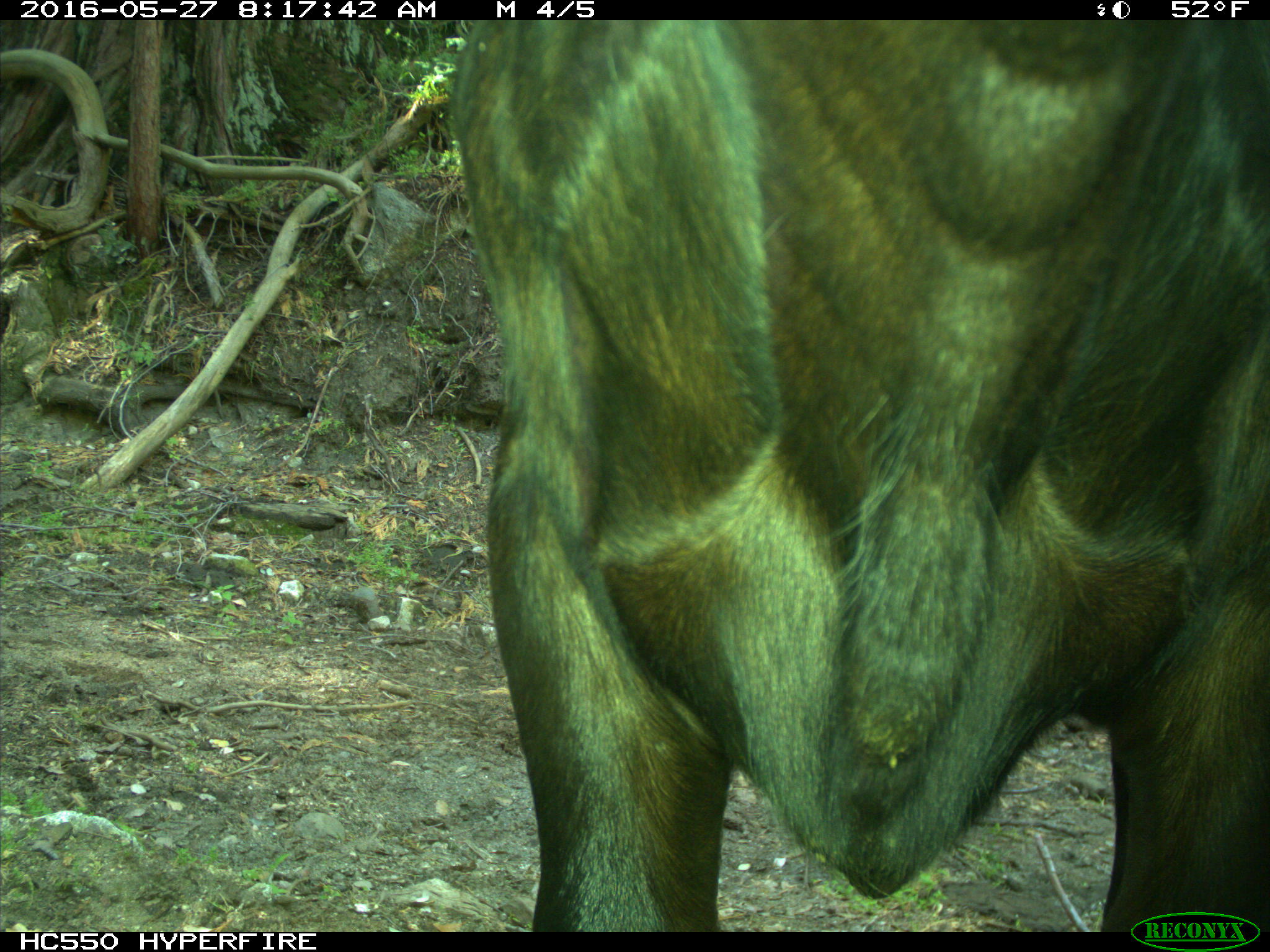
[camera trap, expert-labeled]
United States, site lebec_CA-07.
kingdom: Animalia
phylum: Chordata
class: Mammalia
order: Artiodactyla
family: Bovidae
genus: Bos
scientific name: Bos taurus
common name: domestic cow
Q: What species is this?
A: Bos taurus (domestic cow).